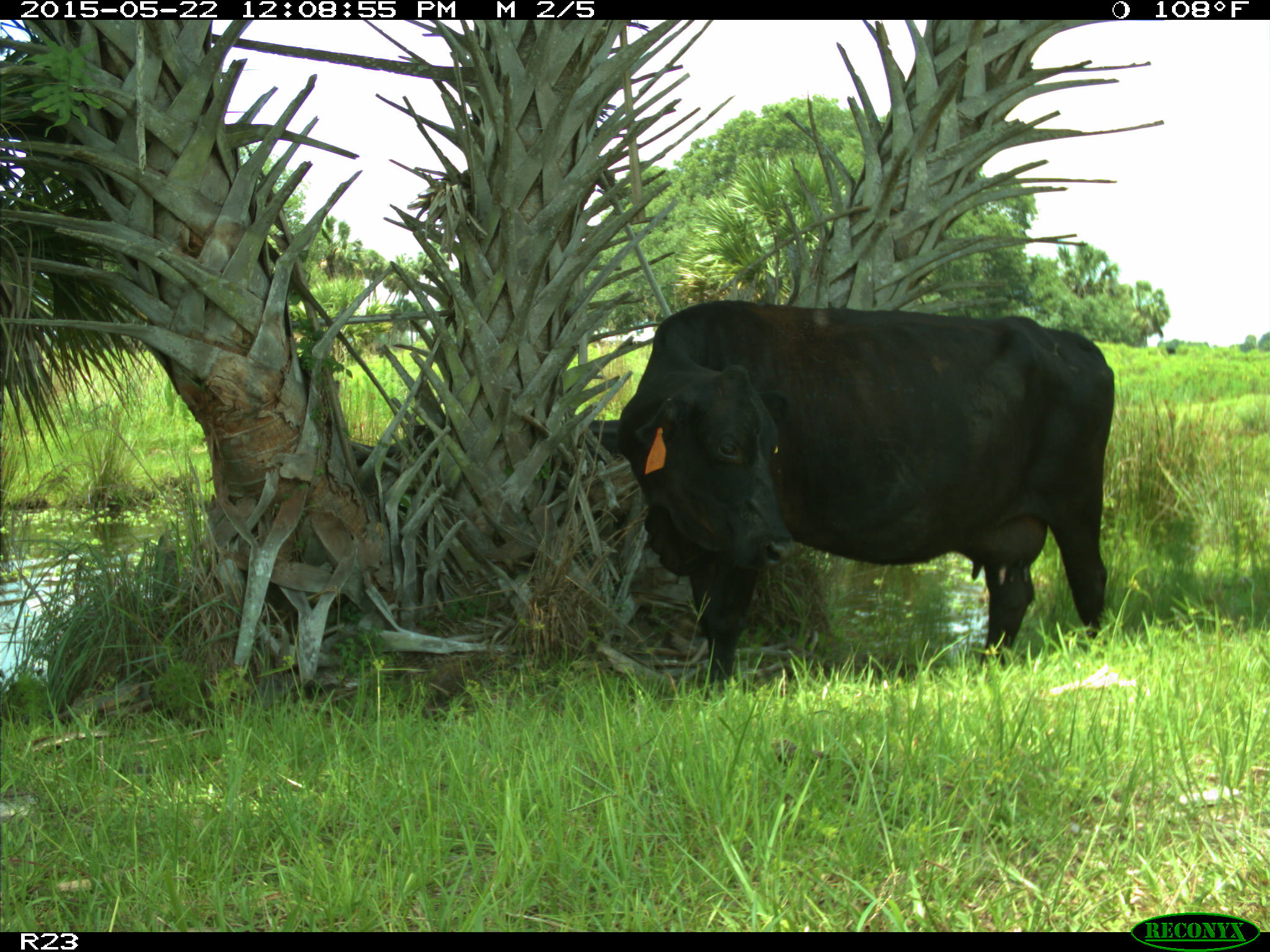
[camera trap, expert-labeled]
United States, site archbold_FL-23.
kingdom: Animalia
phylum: Chordata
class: Mammalia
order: Artiodactyla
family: Bovidae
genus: Bos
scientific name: Bos taurus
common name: domestic cow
Bos taurus (domestic cow).